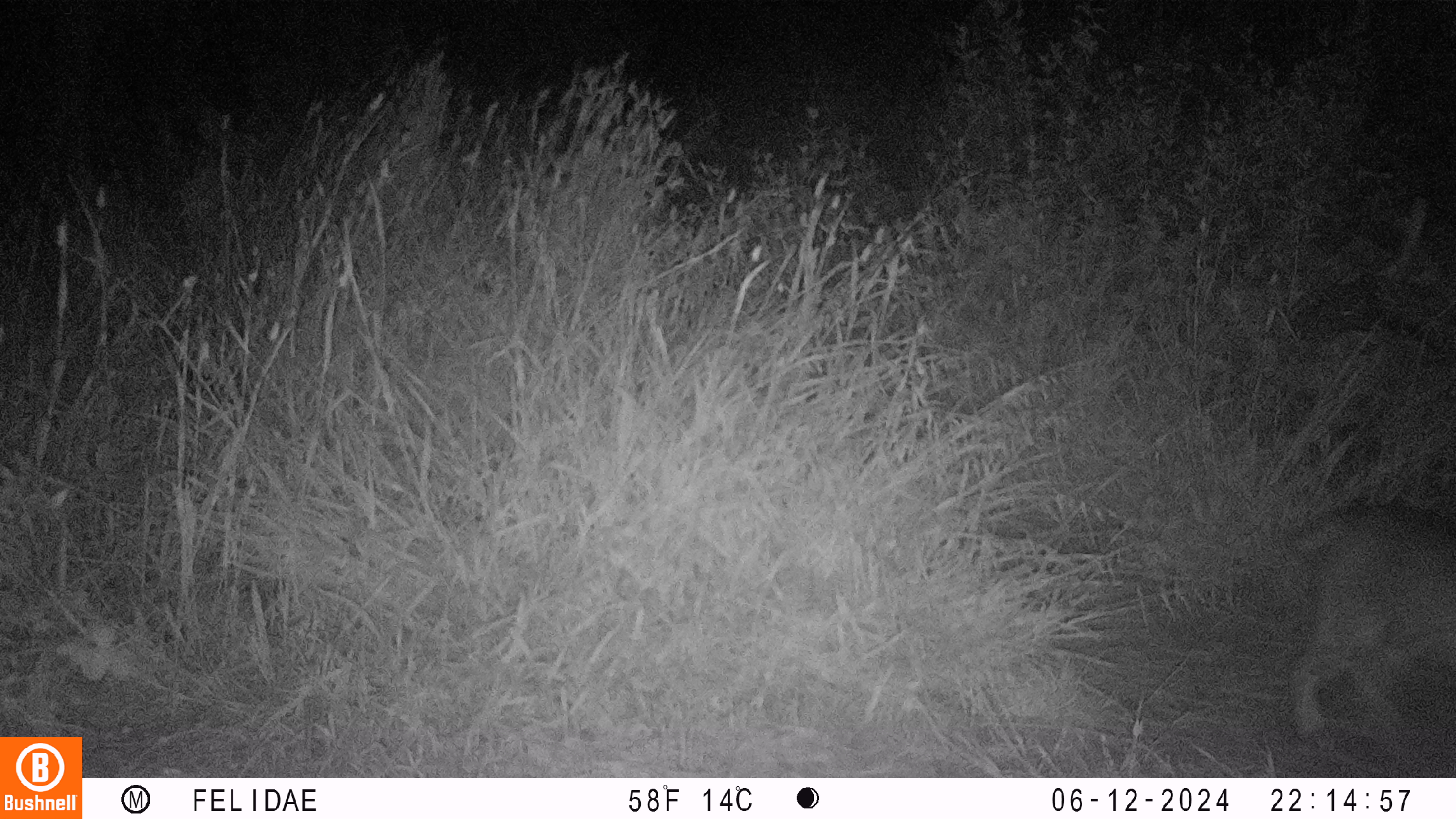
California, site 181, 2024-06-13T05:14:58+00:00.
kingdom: Animalia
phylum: Chordata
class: Mammalia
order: Carnivora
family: Felidae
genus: Lynx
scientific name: Lynx rufus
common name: bobcat